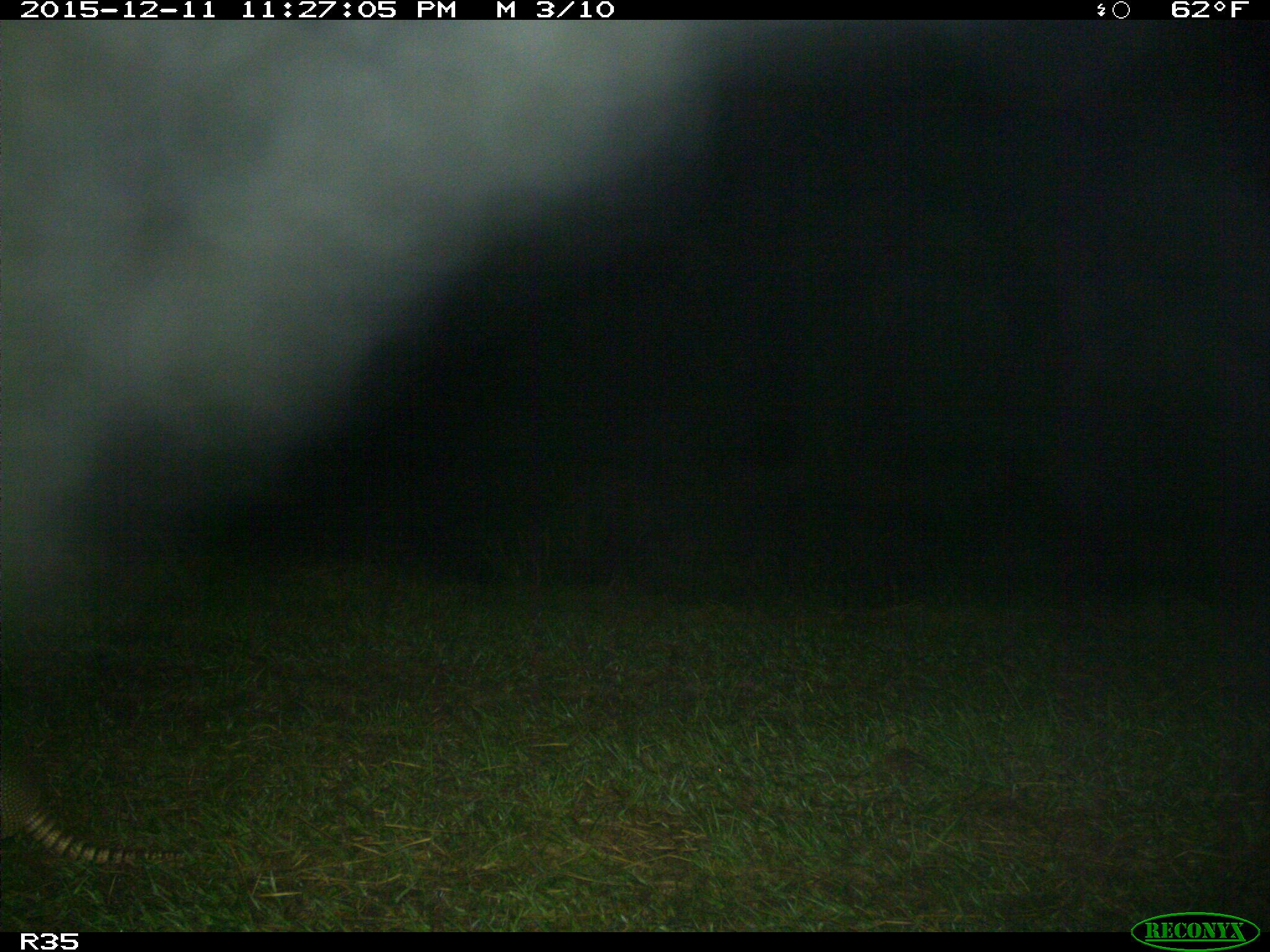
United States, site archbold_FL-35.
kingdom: Animalia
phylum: Chordata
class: Mammalia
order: Cingulata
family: Dasypodidae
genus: Dasypus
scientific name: Dasypus novemcinctus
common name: nine-banded armadillo